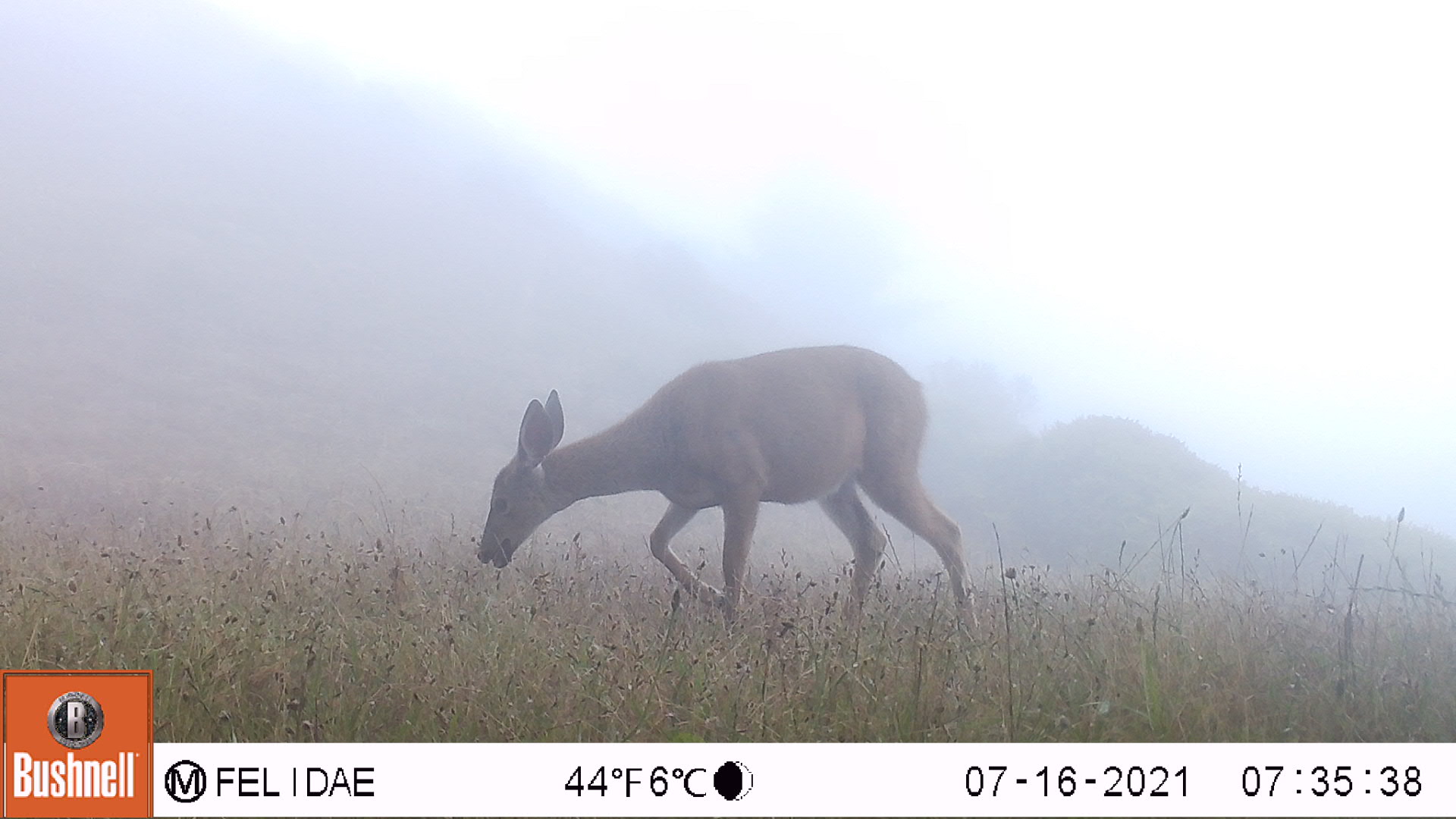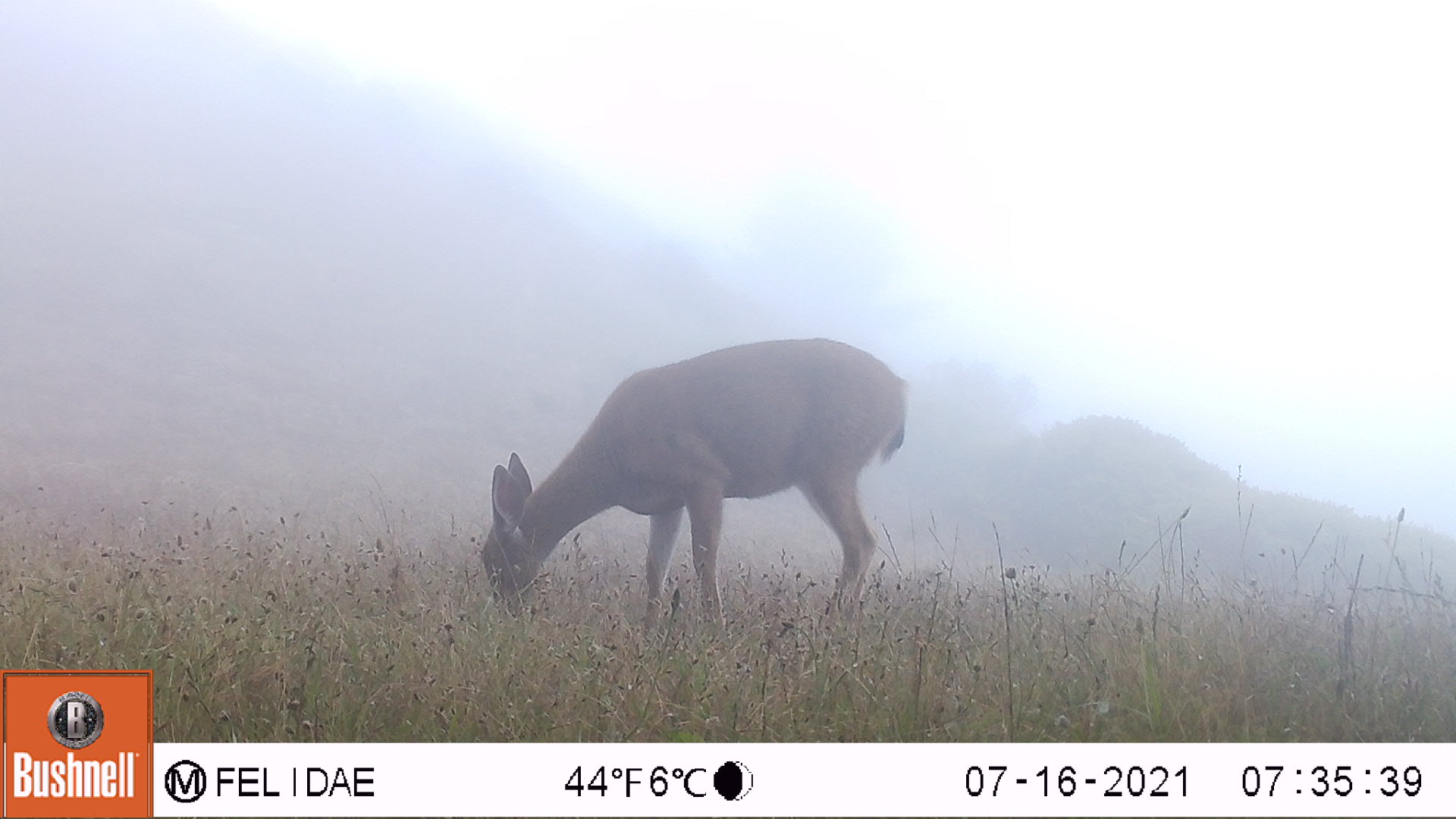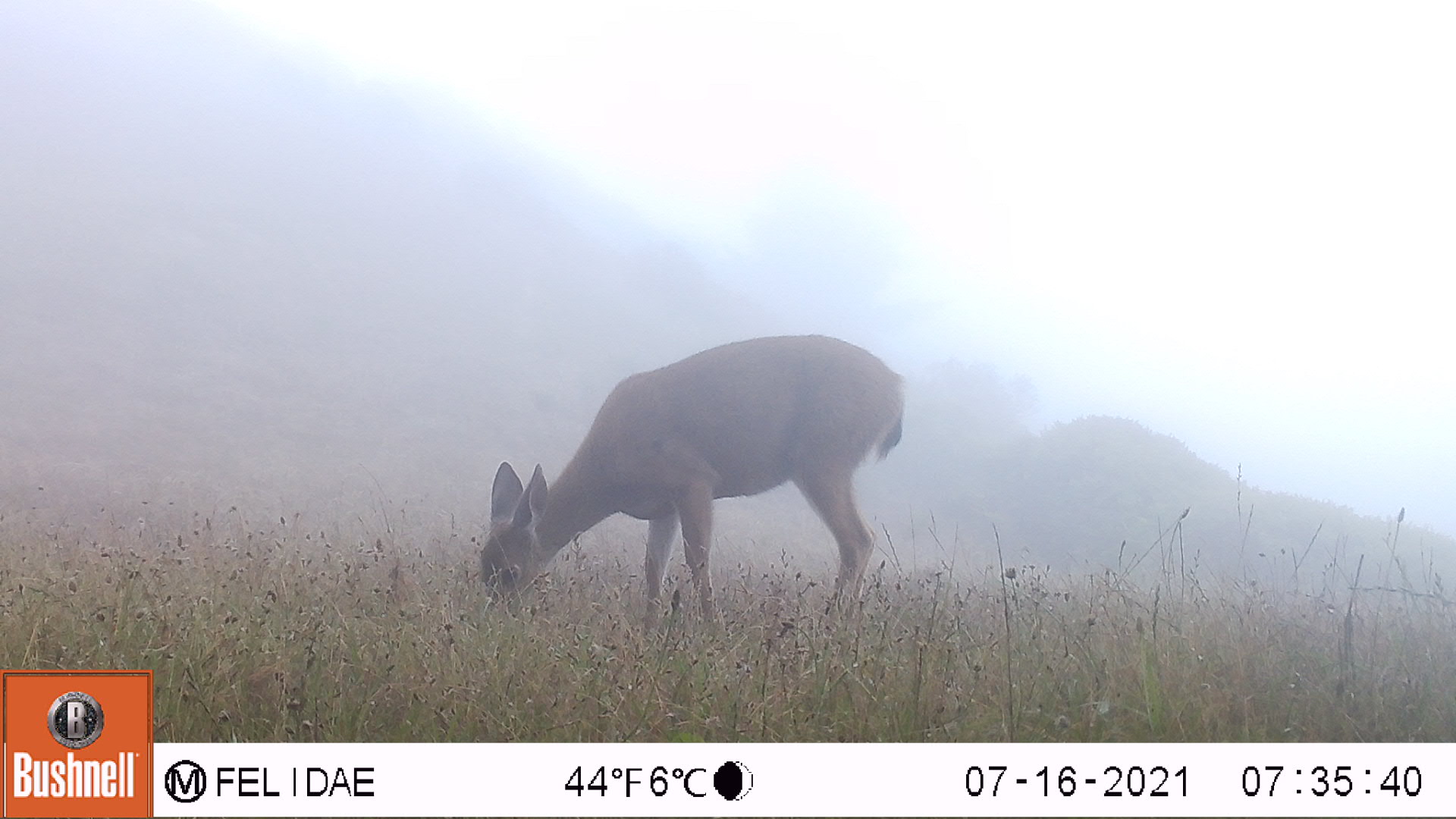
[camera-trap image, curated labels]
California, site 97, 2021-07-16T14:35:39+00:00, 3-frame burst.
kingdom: Animalia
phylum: Chordata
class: Mammalia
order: Artiodactyla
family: Cervidae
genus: Odocoileus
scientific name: Odocoileus hemionus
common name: mule deer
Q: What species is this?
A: Mule deer (Odocoileus hemionus).